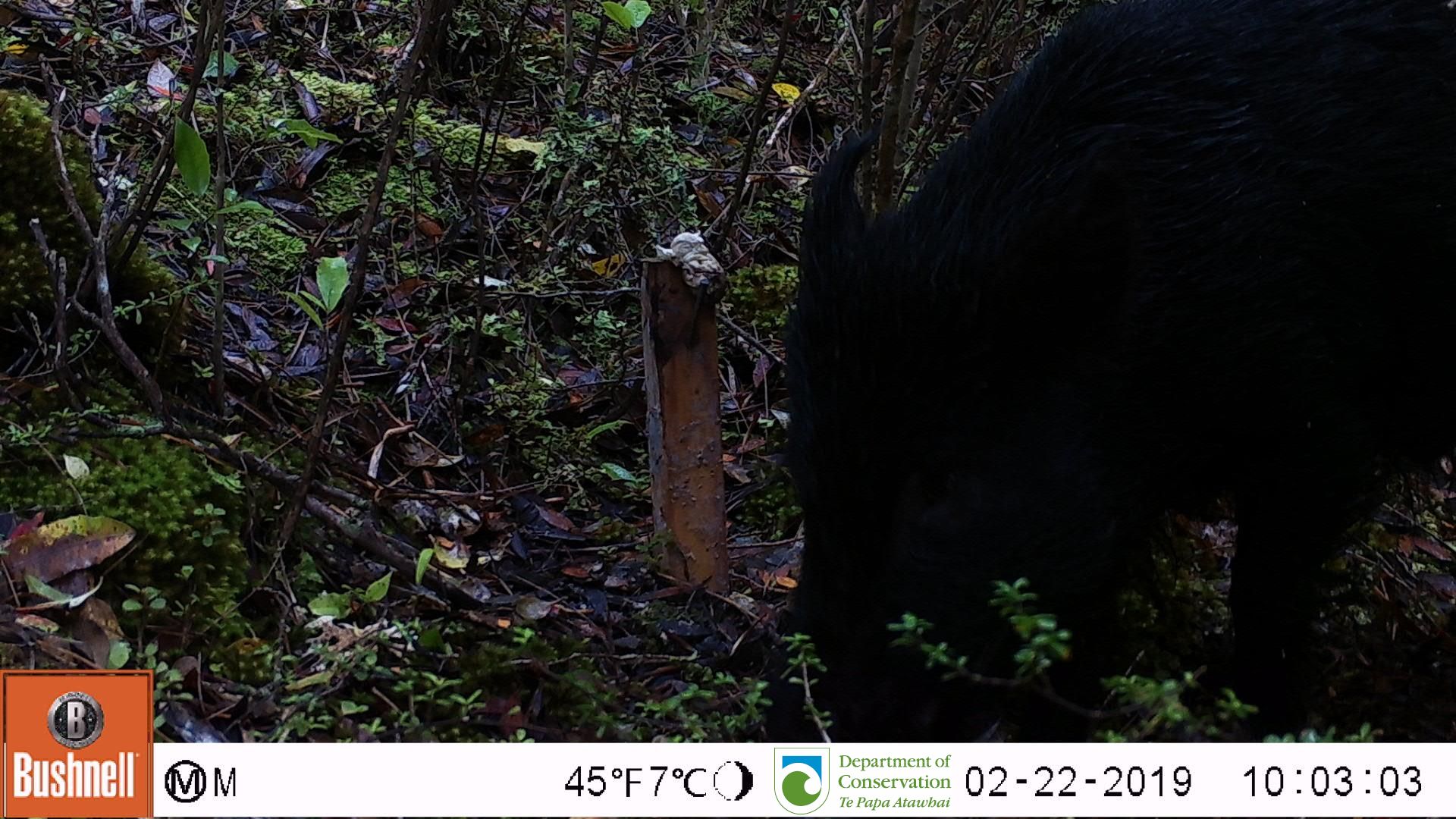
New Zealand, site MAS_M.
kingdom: Animalia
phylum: Chordata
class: Mammalia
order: Artiodactyla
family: Suidae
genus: Sus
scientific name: Sus scrofa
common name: pig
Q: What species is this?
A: Pig (Sus scrofa).